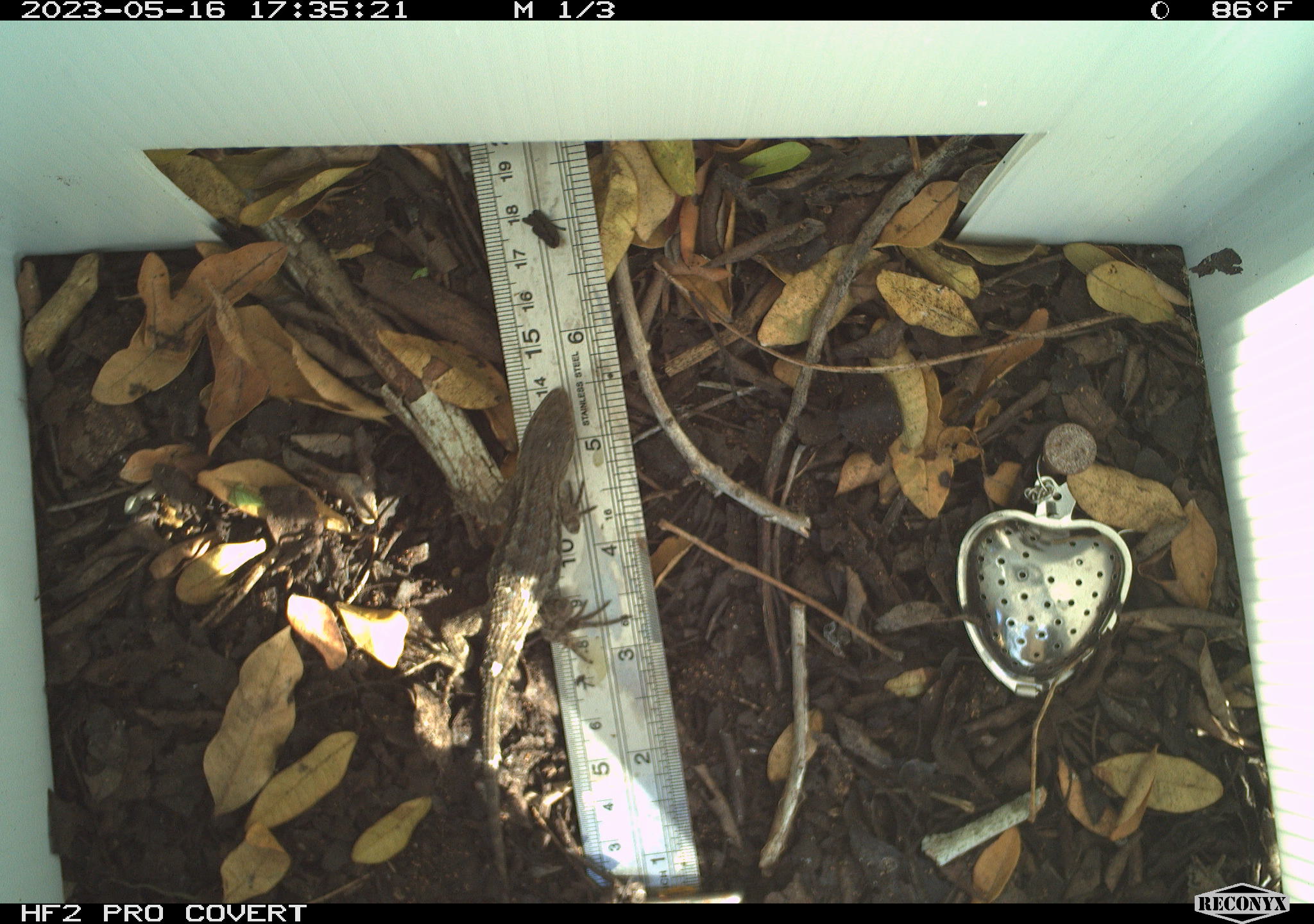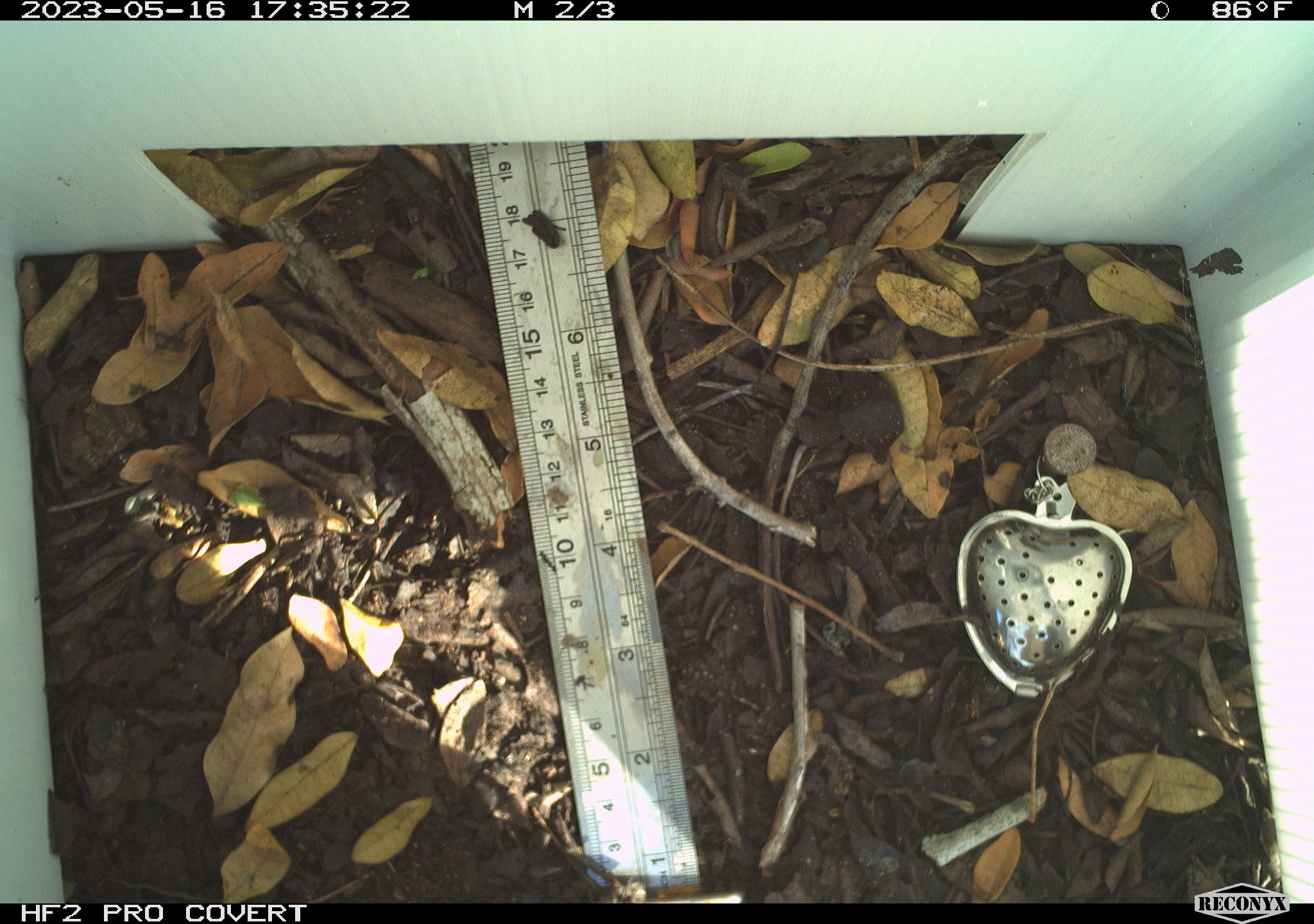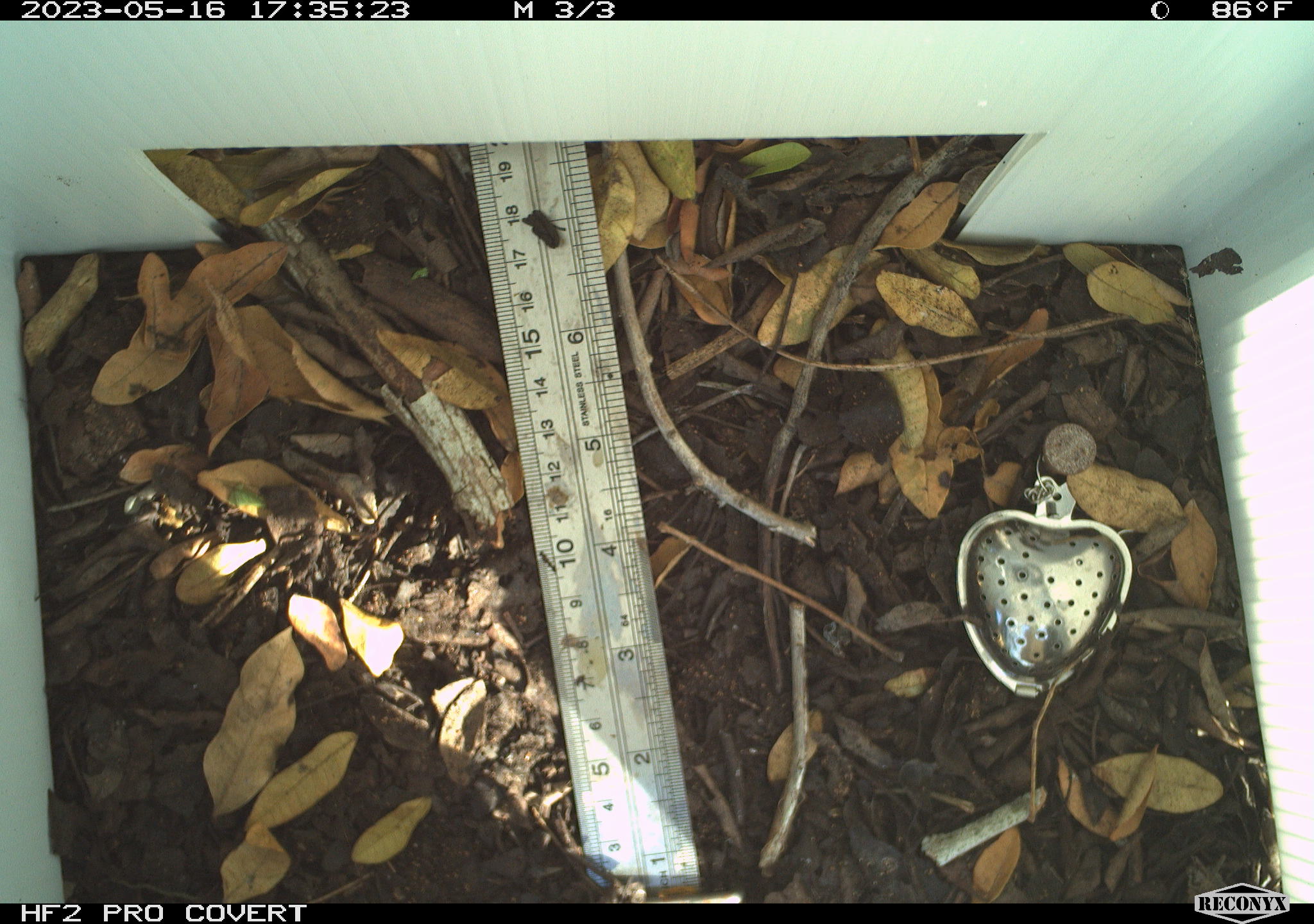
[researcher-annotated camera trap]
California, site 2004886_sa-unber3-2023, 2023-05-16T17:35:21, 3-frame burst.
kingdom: Animalia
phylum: Chordata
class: Reptilia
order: Squamata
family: Phrynosomatidae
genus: Sceloporus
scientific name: Sceloporus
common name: spiny lizards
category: sceloporus species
Sceloporus species (spiny lizards) (Sceloporus).